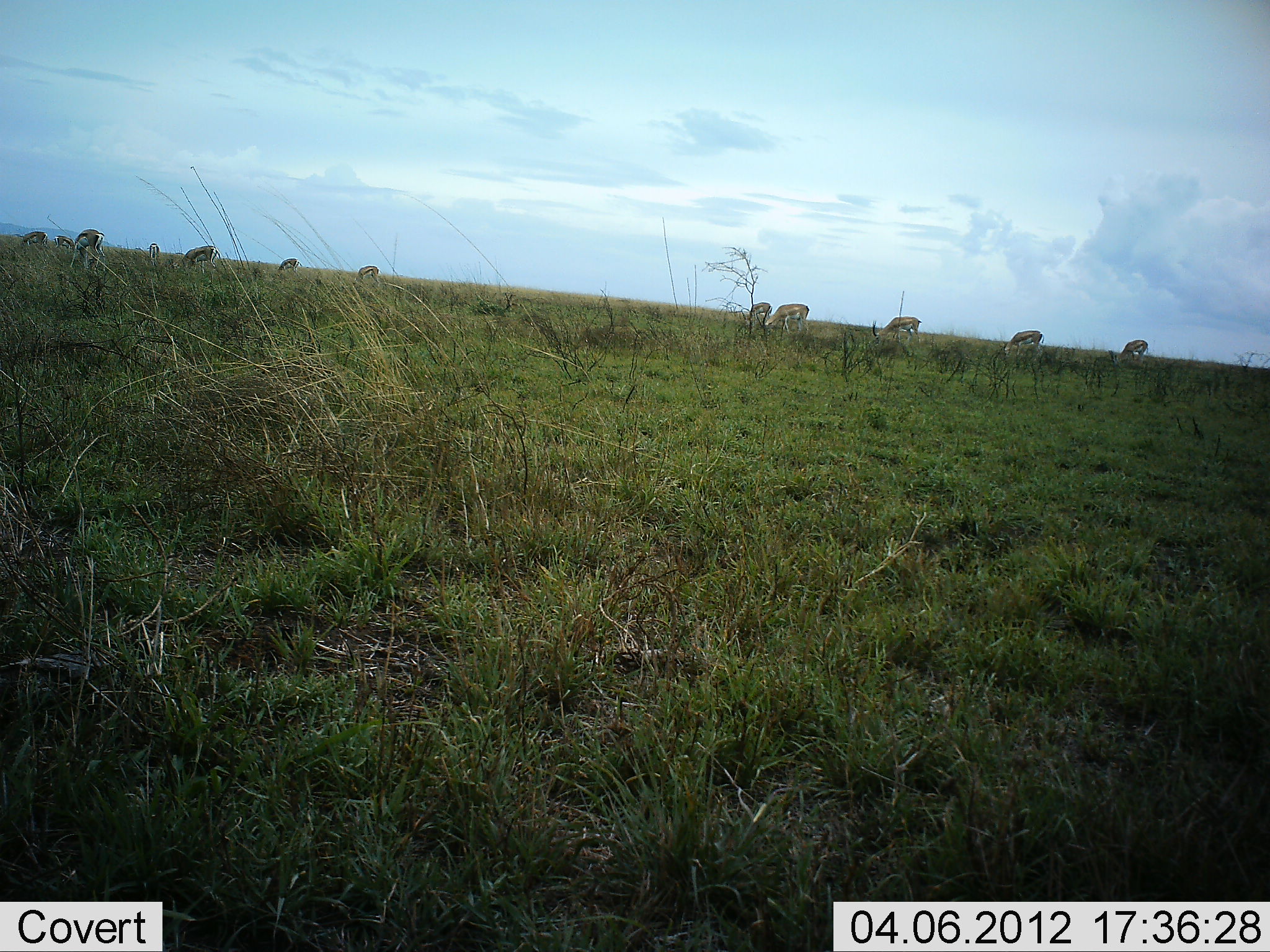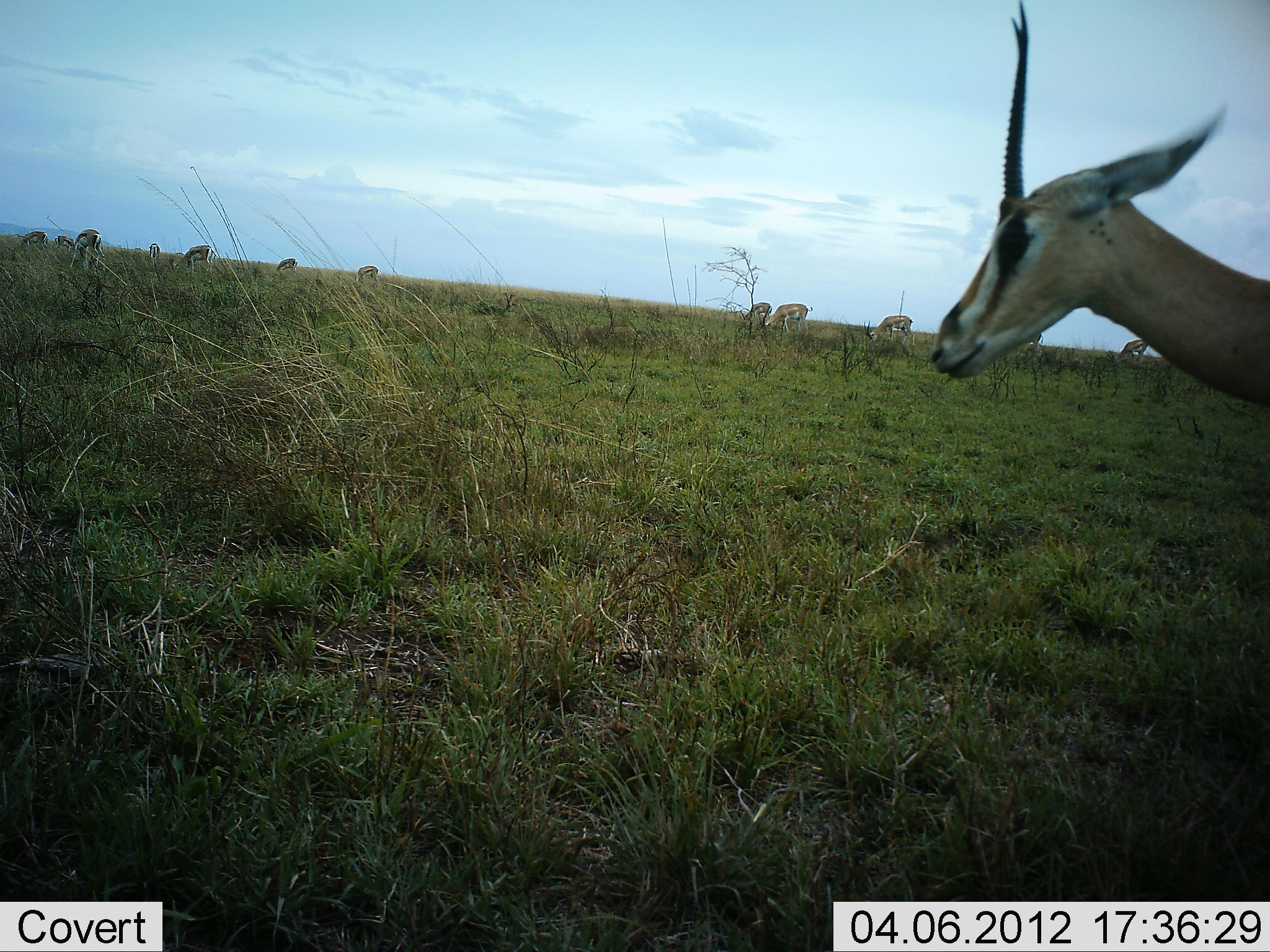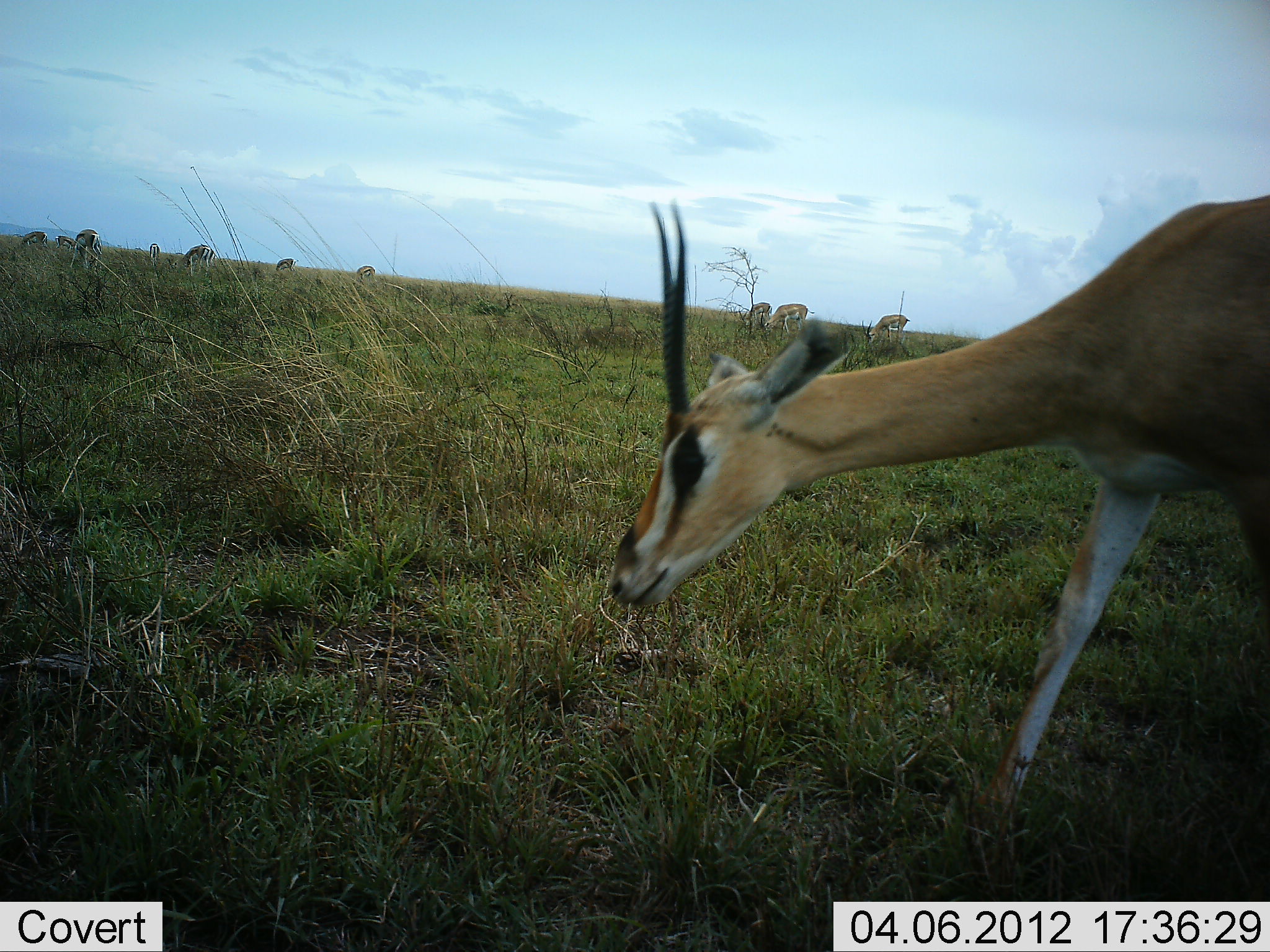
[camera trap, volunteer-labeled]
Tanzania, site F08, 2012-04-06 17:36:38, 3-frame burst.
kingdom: Animalia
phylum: Chordata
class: Mammalia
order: Artiodactyla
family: Bovidae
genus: Nanger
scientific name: Nanger granti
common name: grant's gazelle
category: gazellegrants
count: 11-50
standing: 30%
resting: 0%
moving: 45%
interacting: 0%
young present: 0%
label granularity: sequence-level